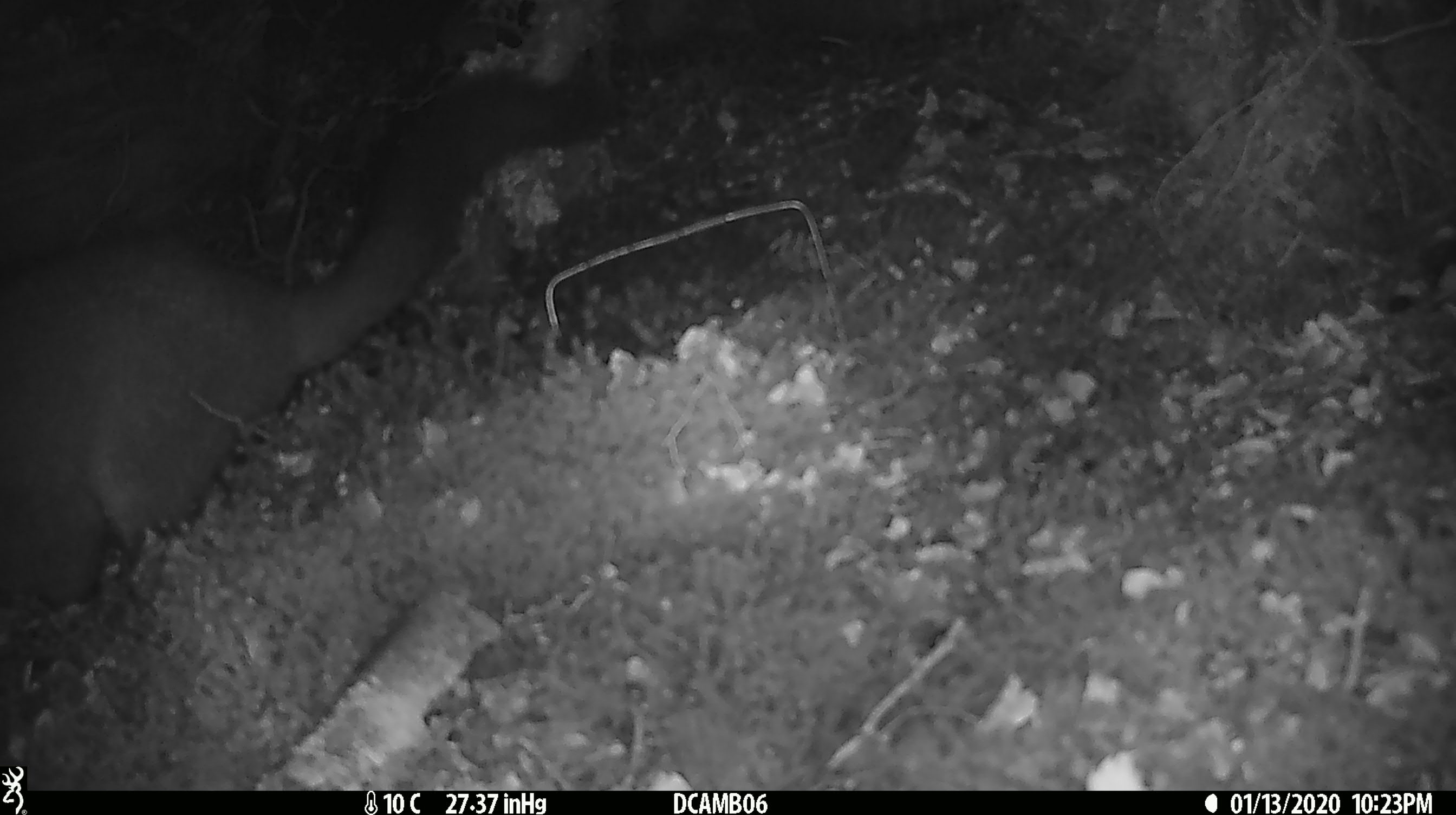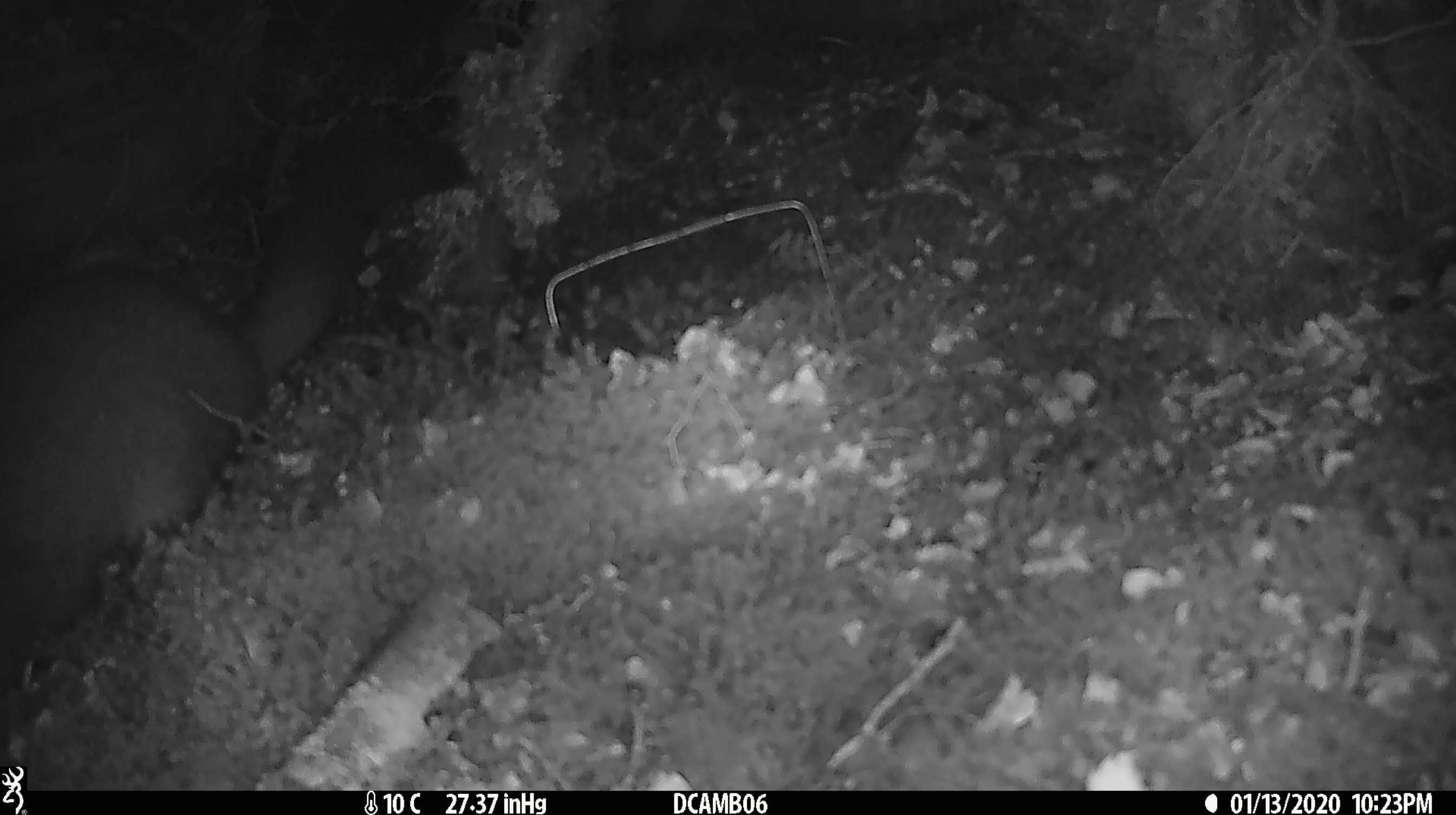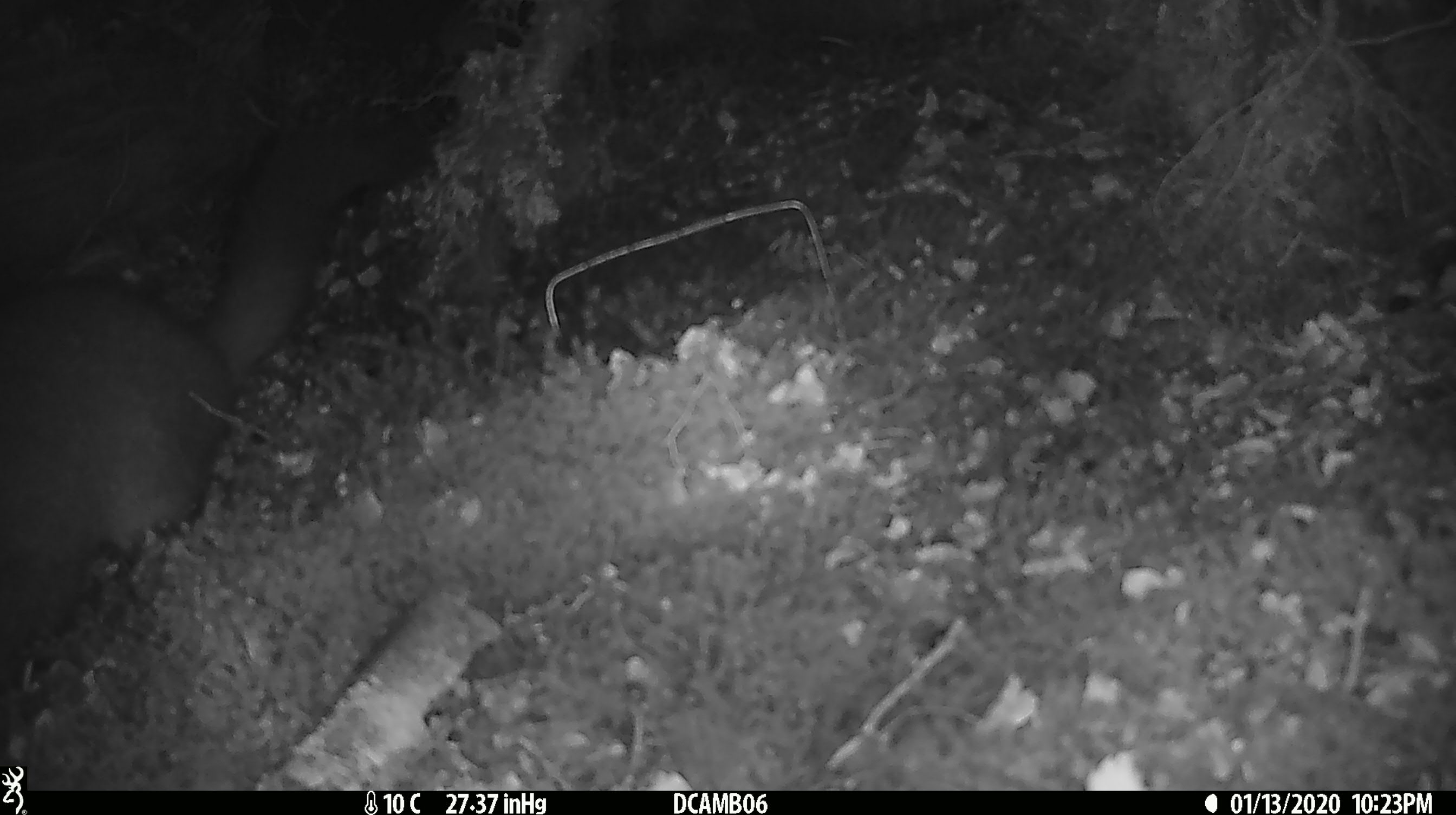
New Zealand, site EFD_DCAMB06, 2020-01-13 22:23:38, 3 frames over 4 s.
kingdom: Animalia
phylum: Chordata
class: Mammalia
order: Diprotodontia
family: Phalangeridae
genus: Trichosurus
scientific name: Trichosurus vulpecula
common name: common brushtail possum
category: possum